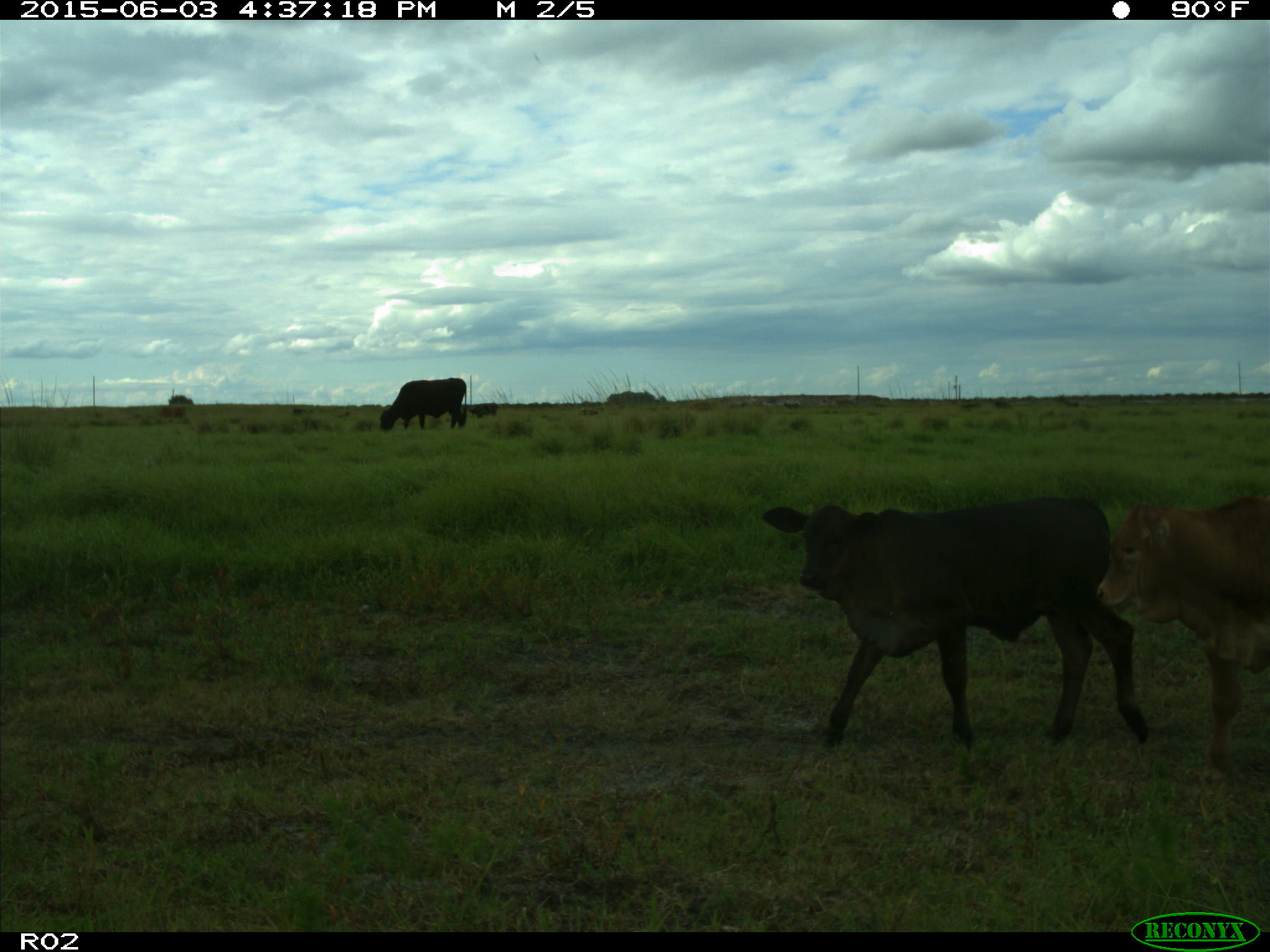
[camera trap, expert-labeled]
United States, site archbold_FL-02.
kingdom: Animalia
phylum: Chordata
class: Mammalia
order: Artiodactyla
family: Bovidae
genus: Bos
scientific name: Bos taurus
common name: domestic cow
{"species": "Bos taurus (domestic cow)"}